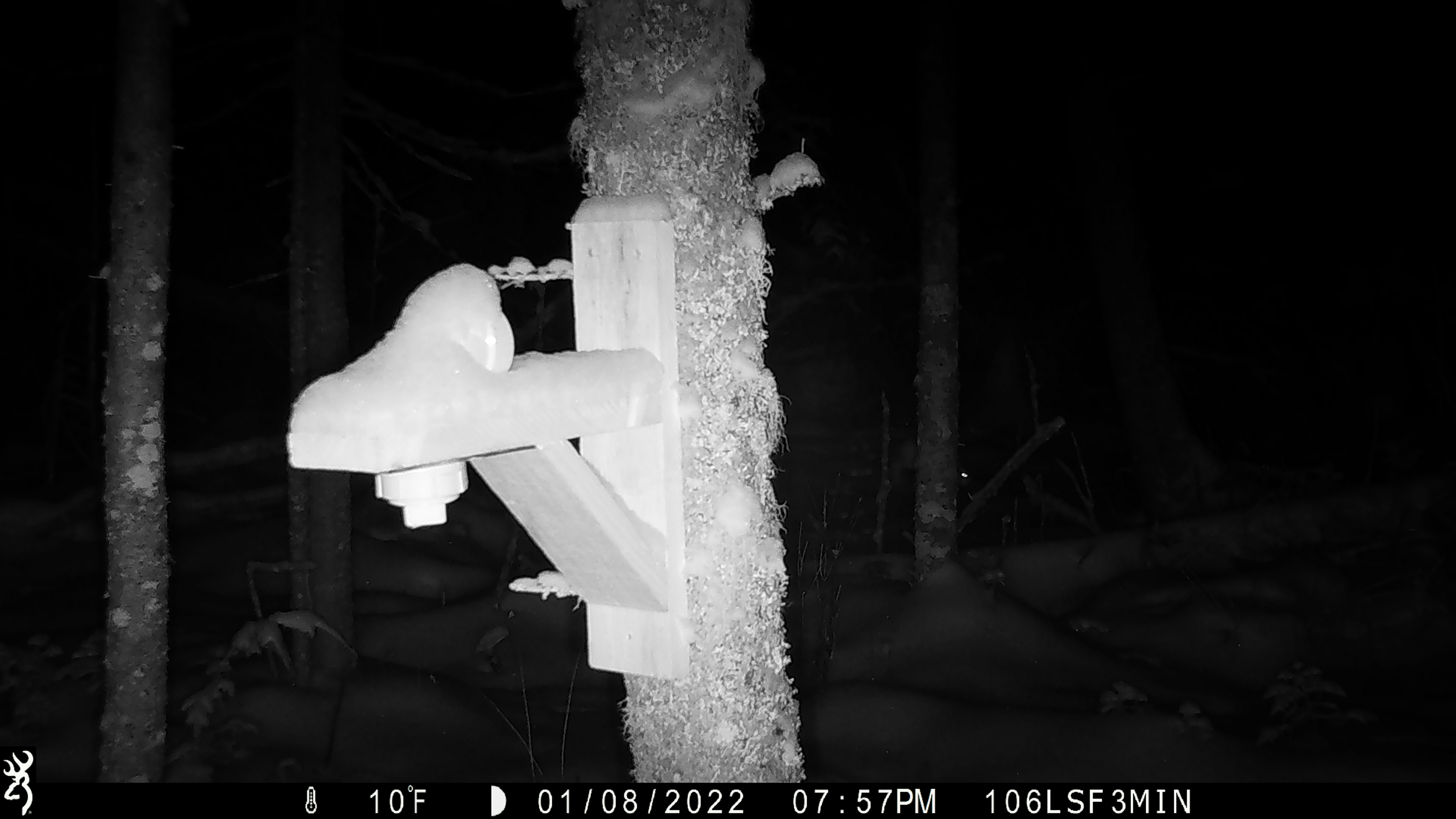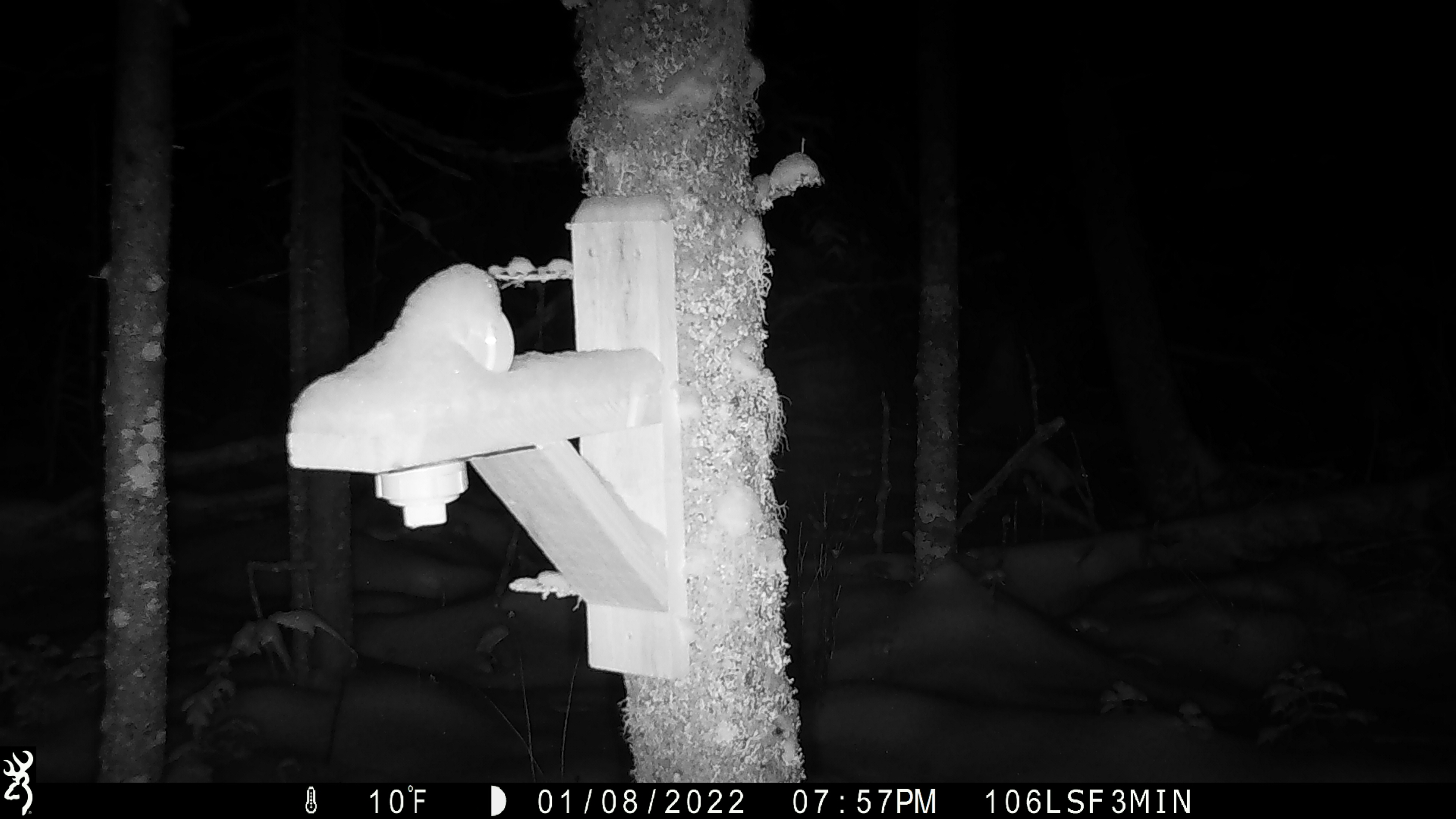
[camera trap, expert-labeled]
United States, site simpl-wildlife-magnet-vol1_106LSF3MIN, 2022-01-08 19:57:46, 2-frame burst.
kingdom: Animalia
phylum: Chordata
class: Mammalia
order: Lagomorpha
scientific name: Lagomorpha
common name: rabbit or hare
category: rabbit or hare sp.